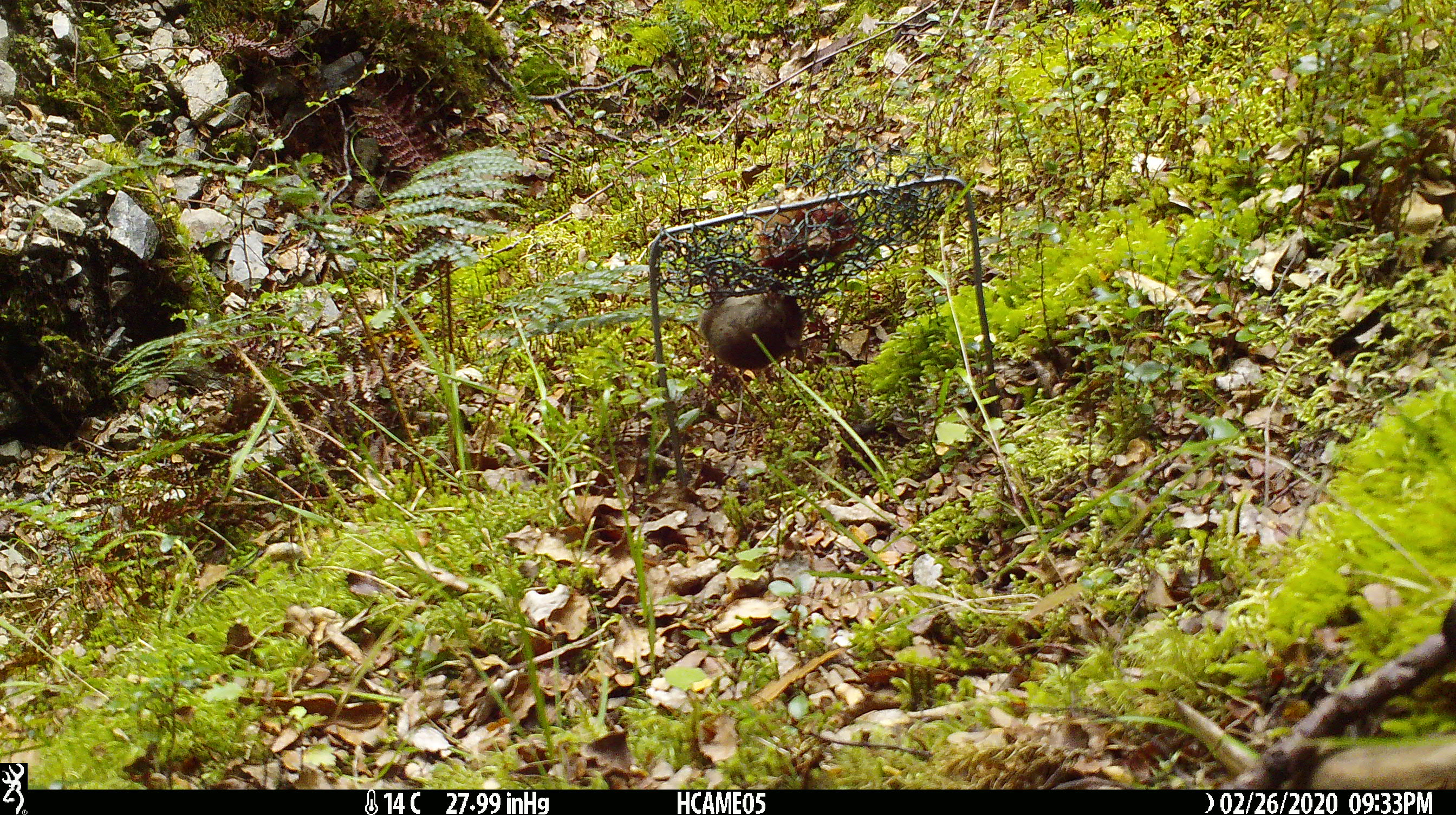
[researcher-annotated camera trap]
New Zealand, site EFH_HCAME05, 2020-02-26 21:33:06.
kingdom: Animalia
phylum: Chordata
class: Mammalia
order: Rodentia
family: Muridae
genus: Mus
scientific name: Mus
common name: mouse